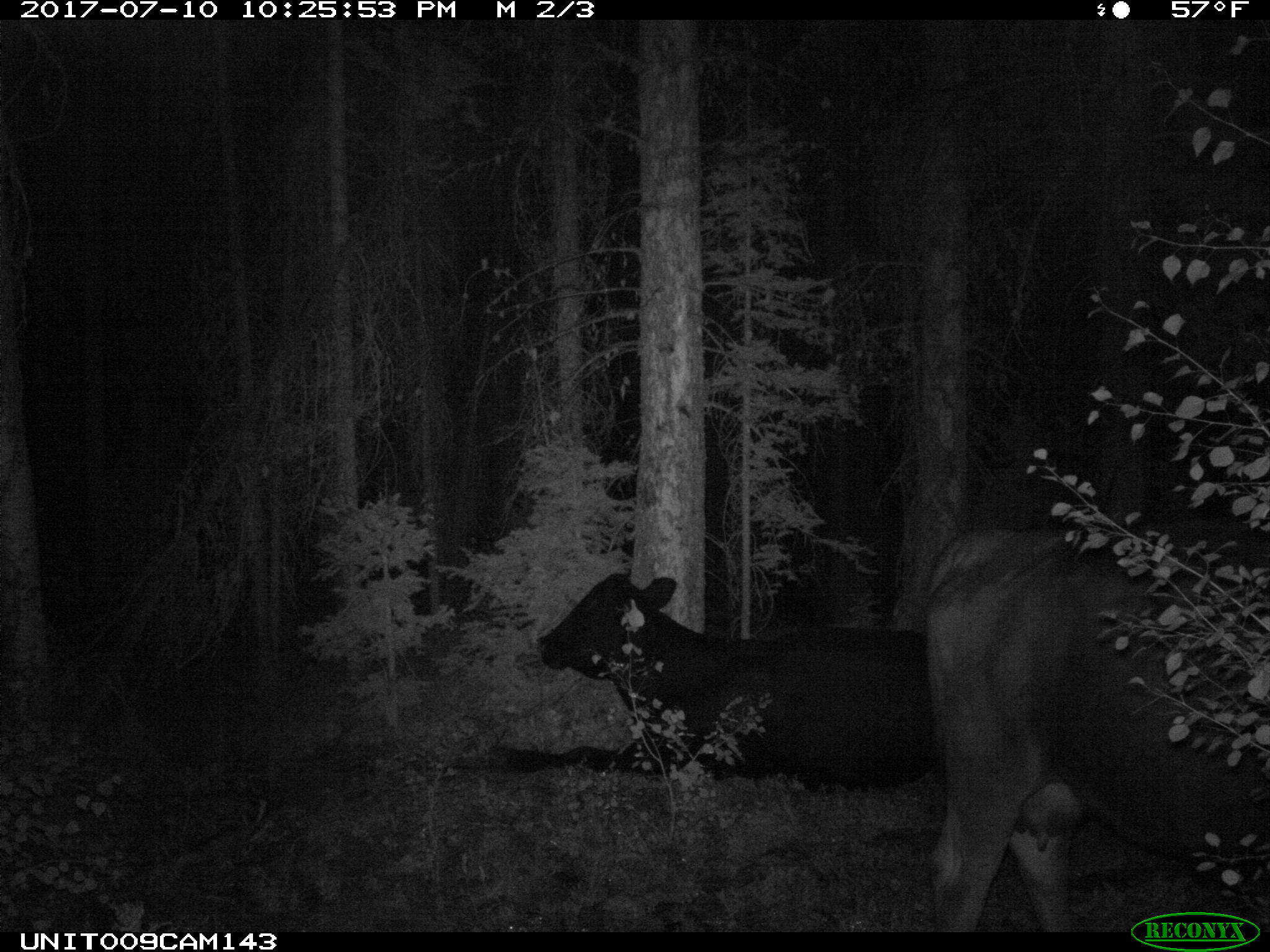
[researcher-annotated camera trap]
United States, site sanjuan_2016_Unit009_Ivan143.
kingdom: Animalia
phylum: Chordata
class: Mammalia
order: Artiodactyla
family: Bovidae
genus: Bos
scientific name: Bos taurus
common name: domestic cow